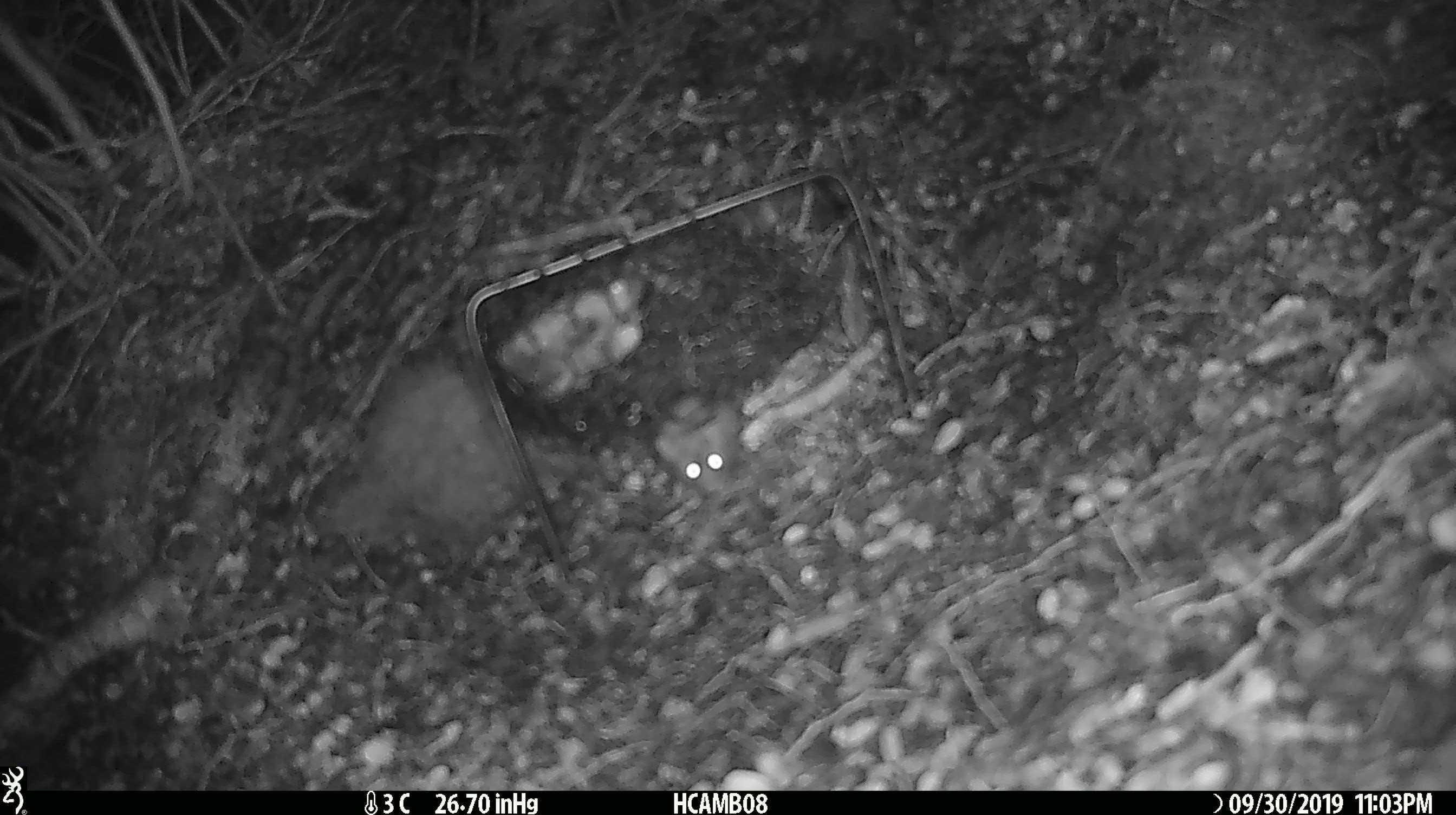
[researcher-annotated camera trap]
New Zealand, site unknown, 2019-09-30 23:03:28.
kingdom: Animalia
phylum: Chordata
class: Mammalia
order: Rodentia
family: Muridae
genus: Mus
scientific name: Mus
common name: mouse